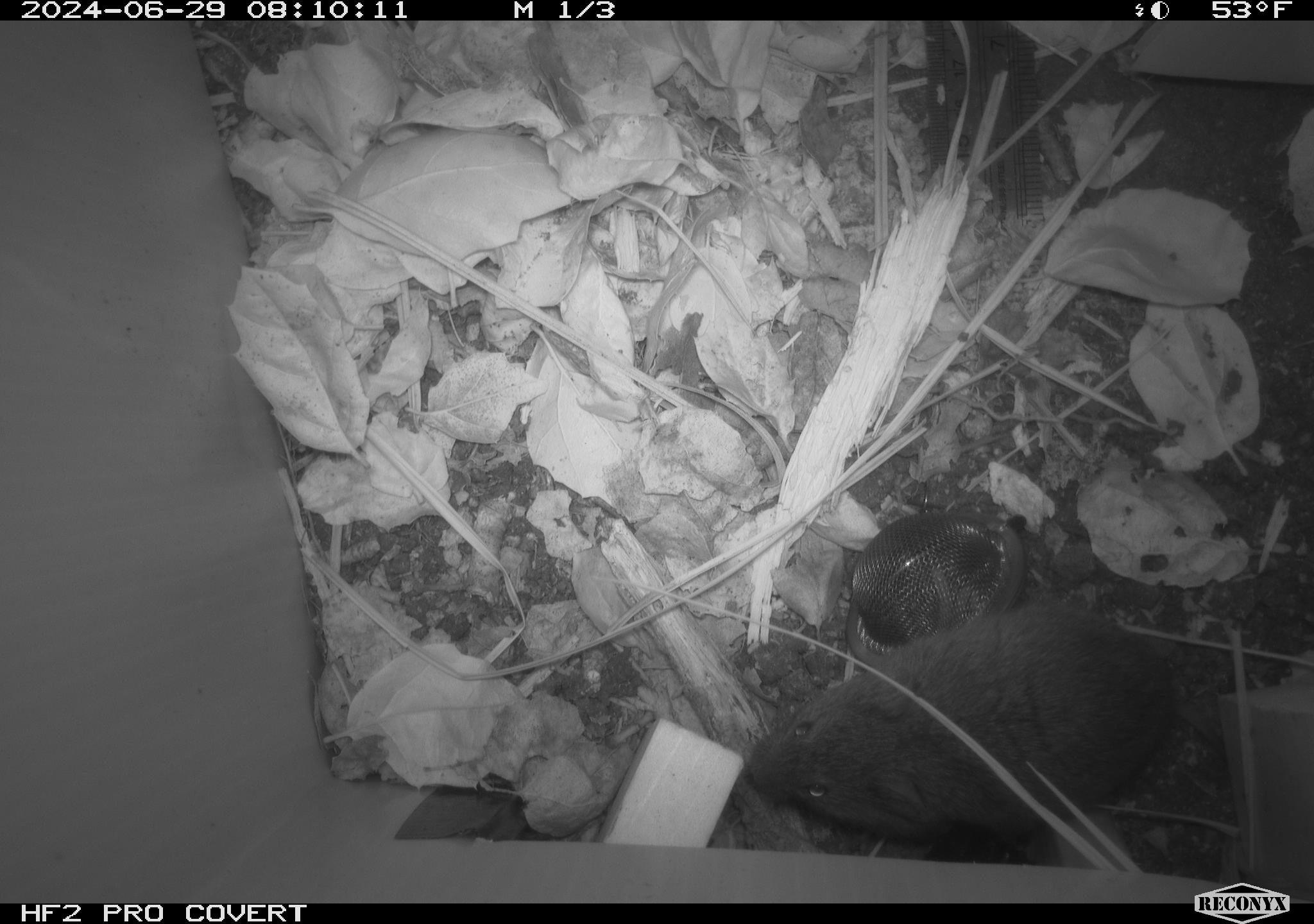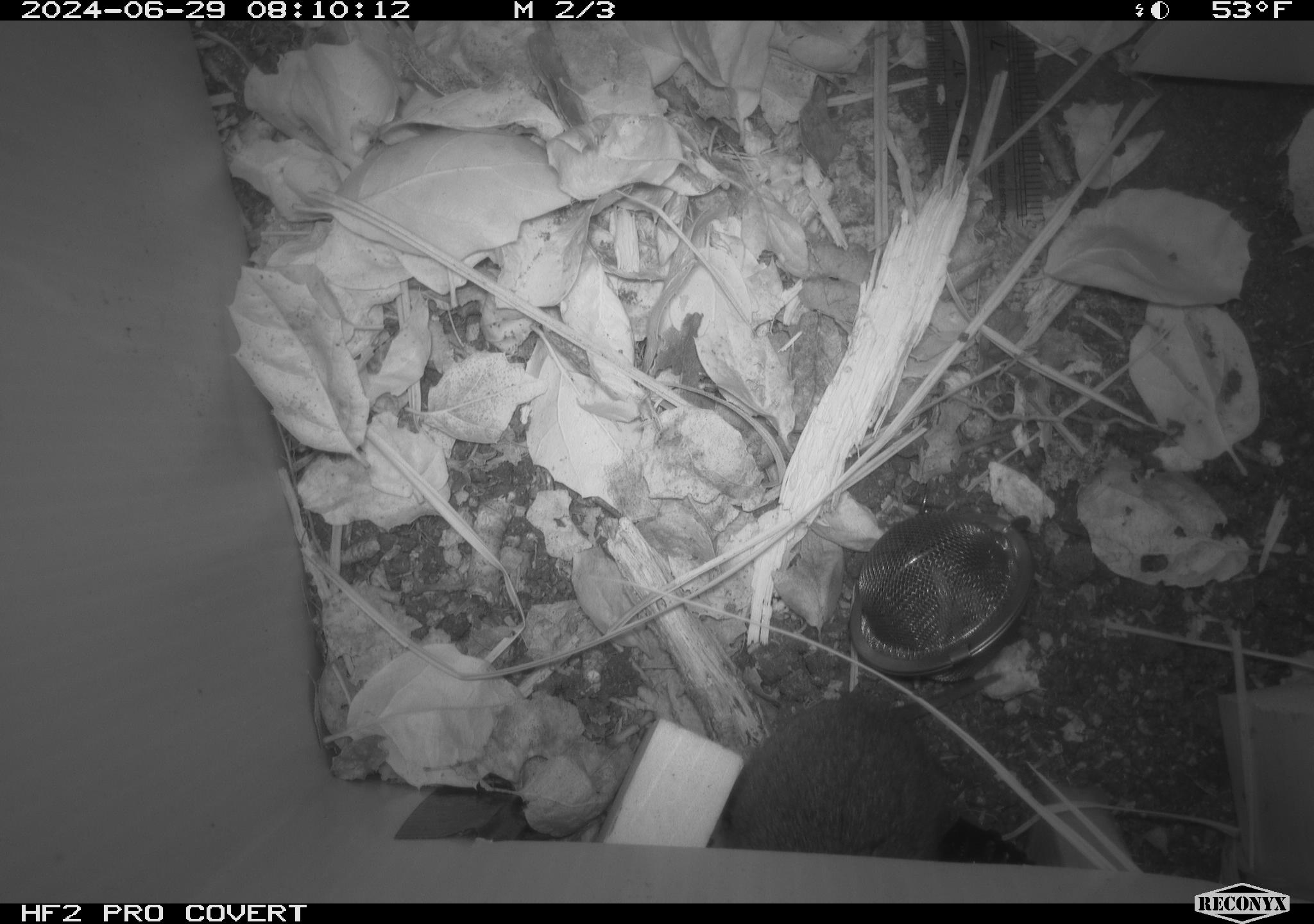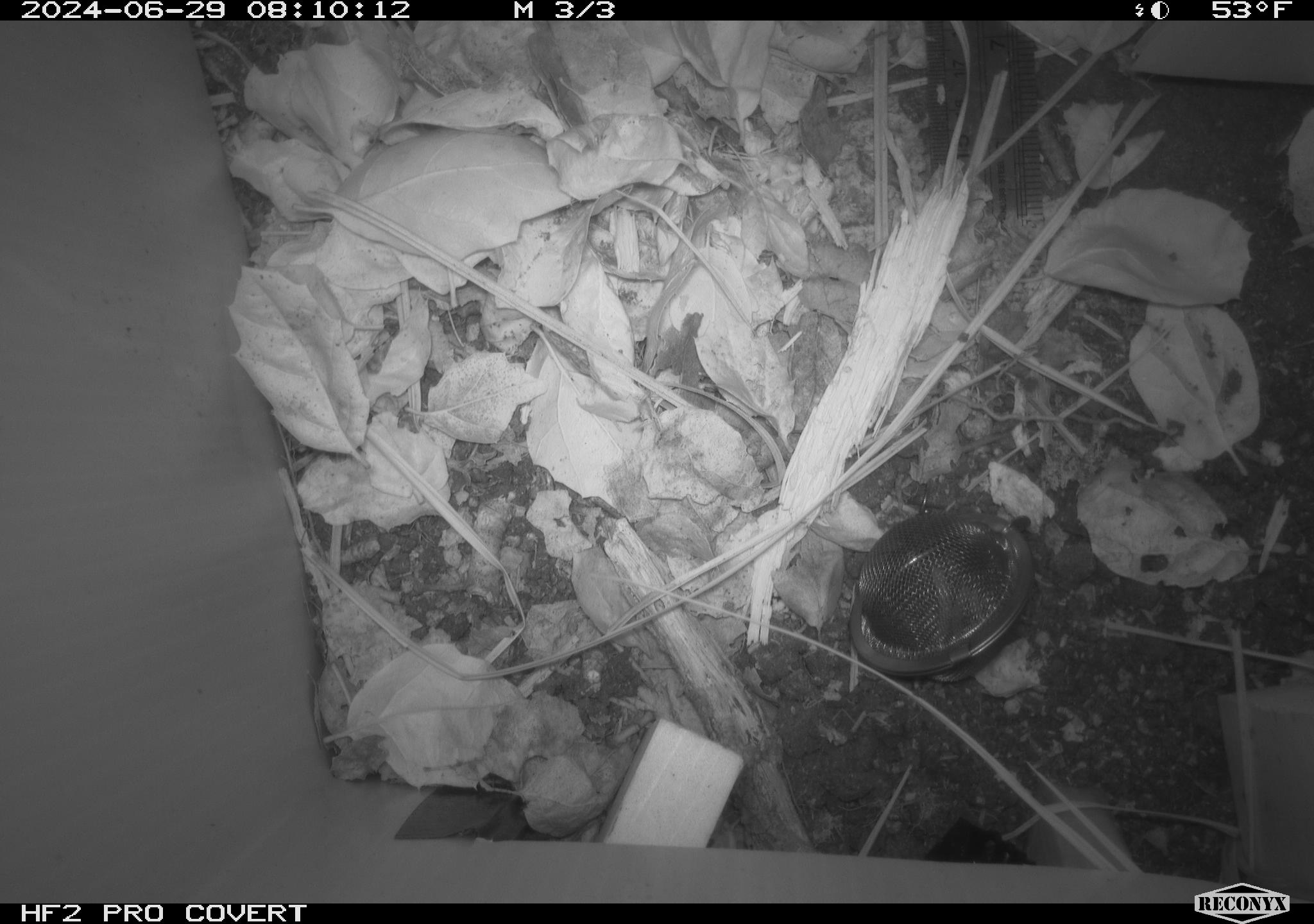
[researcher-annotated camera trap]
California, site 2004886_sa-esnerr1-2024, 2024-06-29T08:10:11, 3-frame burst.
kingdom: Animalia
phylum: Chordata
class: Mammalia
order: Rodentia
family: Cricetidae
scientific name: Cricetidae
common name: hamsters, voles, lemmings, and allies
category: cricetidae family